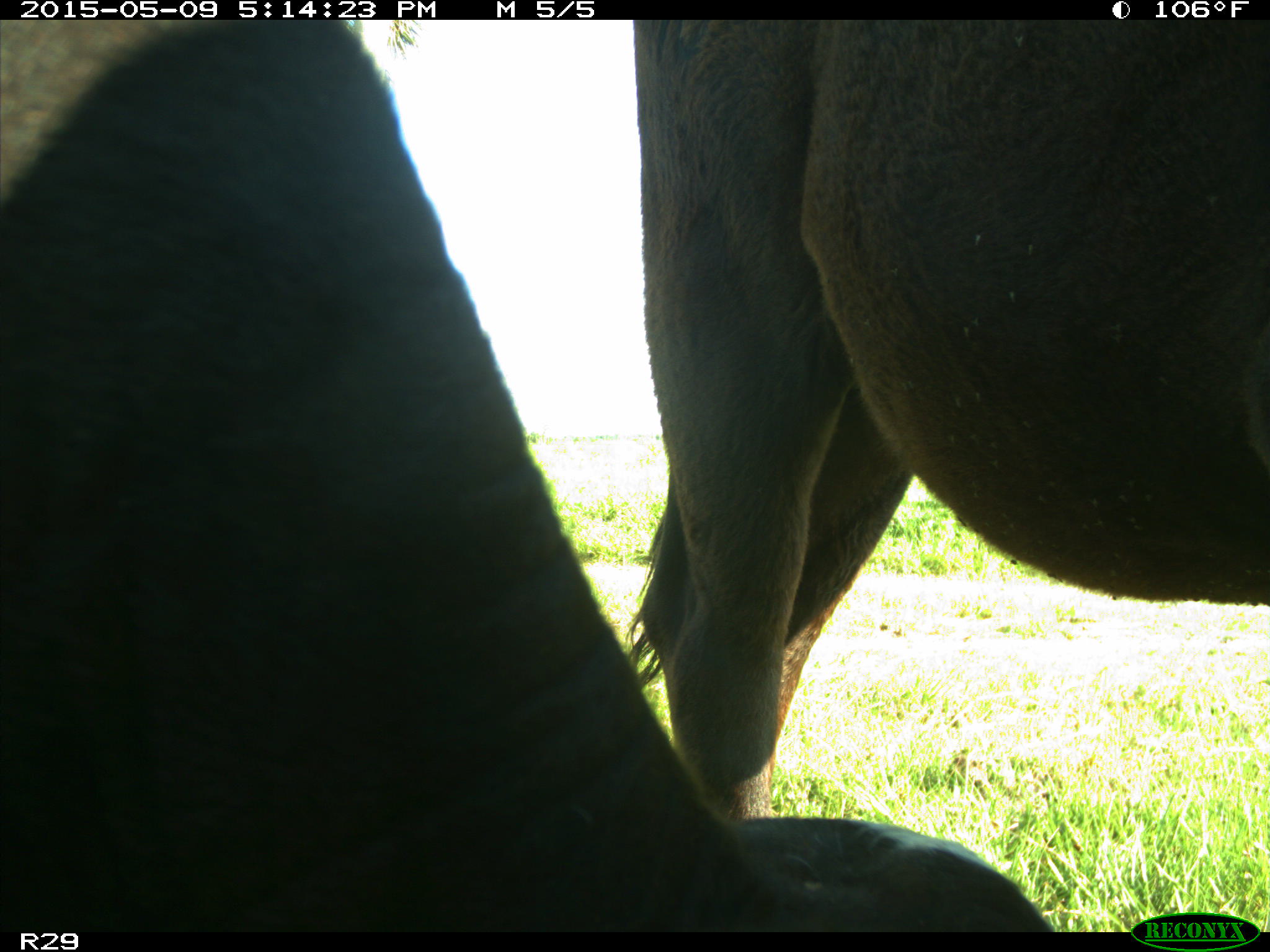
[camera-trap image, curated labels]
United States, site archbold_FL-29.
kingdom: Animalia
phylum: Chordata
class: Mammalia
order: Artiodactyla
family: Bovidae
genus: Bos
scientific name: Bos taurus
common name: domestic cow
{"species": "Bos taurus (domestic cow)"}